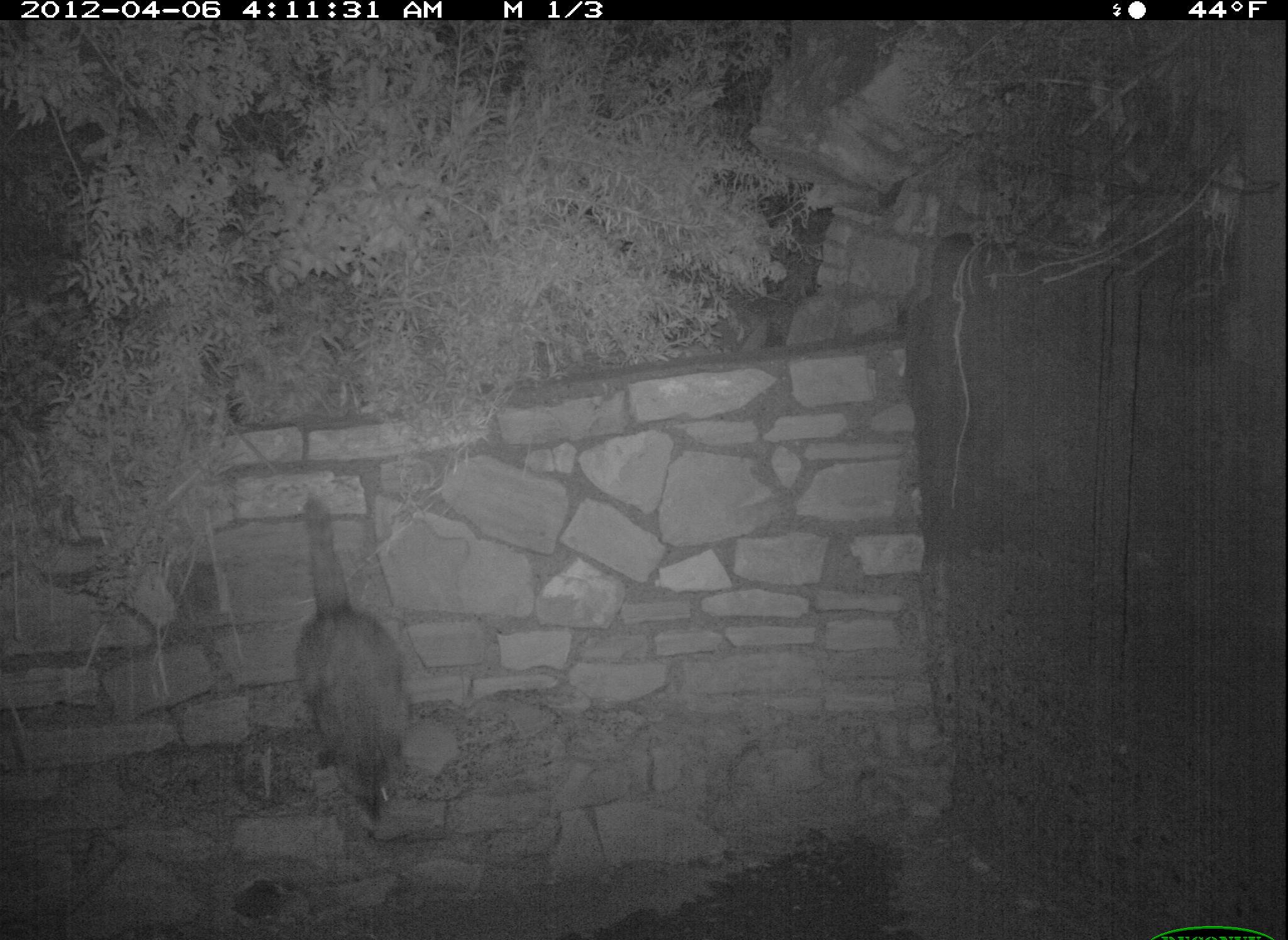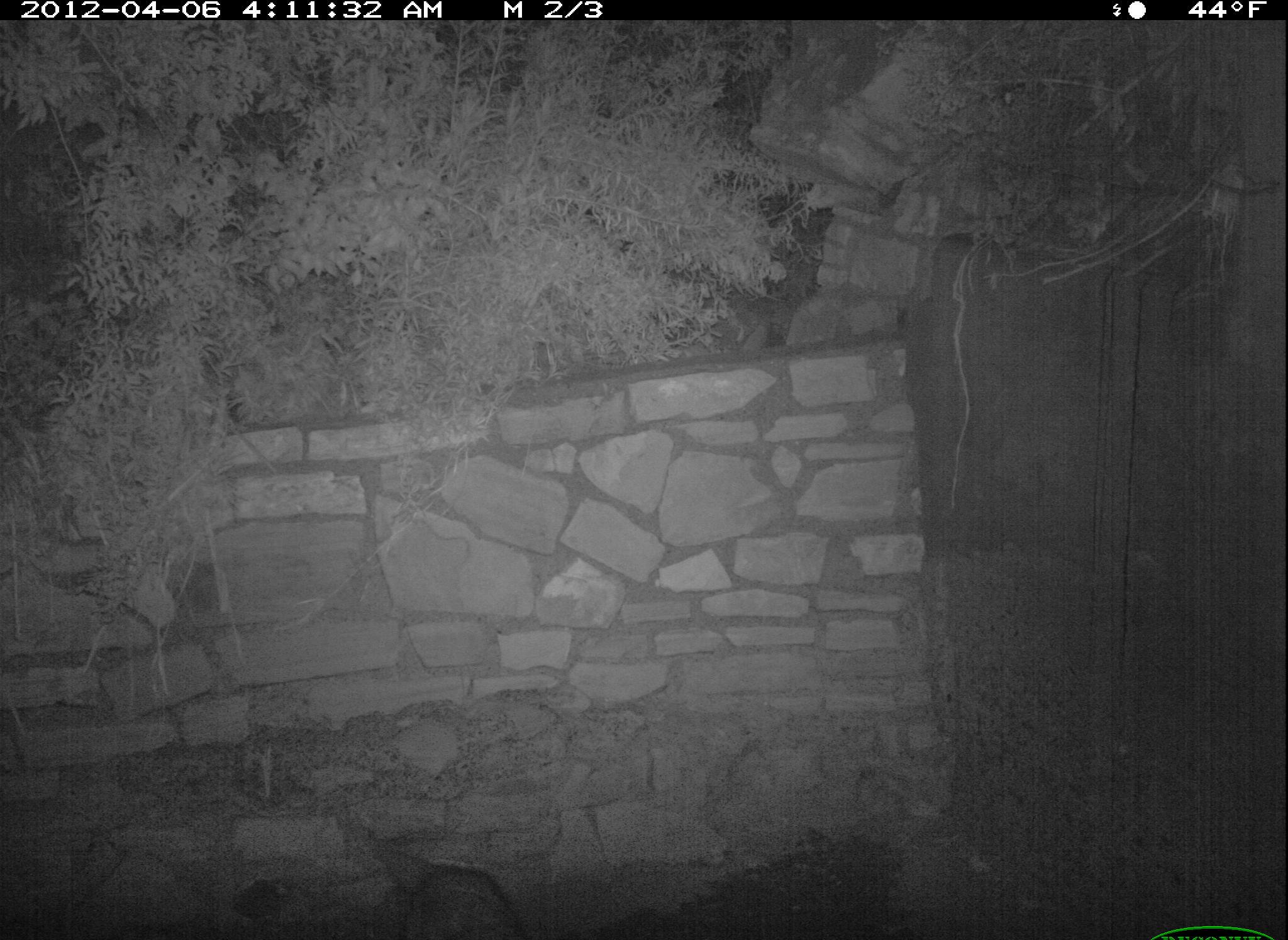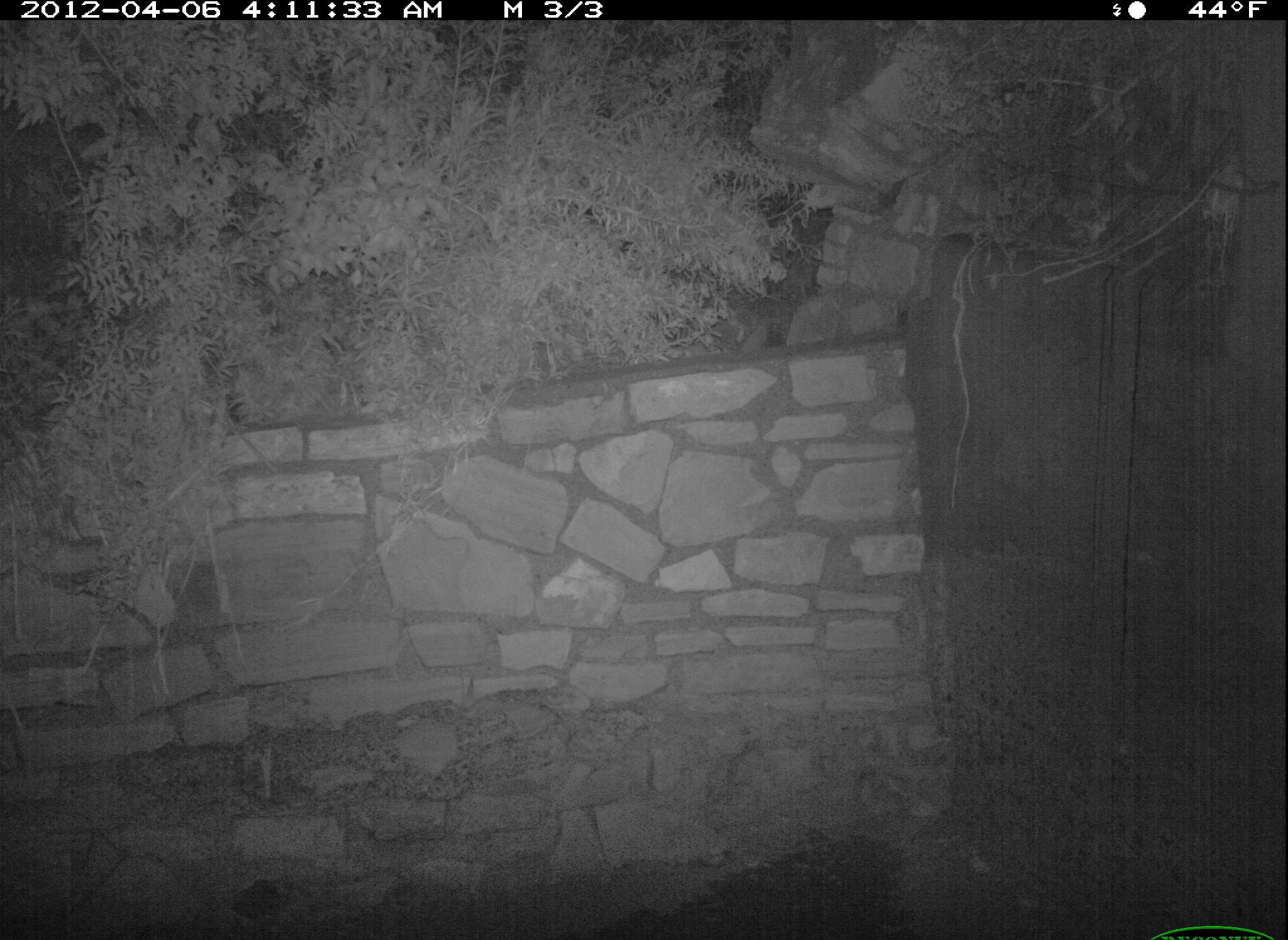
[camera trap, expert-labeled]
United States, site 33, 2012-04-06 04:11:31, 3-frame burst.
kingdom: Animalia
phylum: Chordata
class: Mammalia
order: Carnivora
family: Procyonidae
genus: Procyon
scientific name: Procyon lotor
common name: raccoon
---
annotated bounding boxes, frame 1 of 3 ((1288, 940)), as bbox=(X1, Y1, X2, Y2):
raccoon: bbox=(287, 477, 443, 842)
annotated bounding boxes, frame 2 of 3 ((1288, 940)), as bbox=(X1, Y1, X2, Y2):
raccoon: bbox=(354, 830, 546, 940)